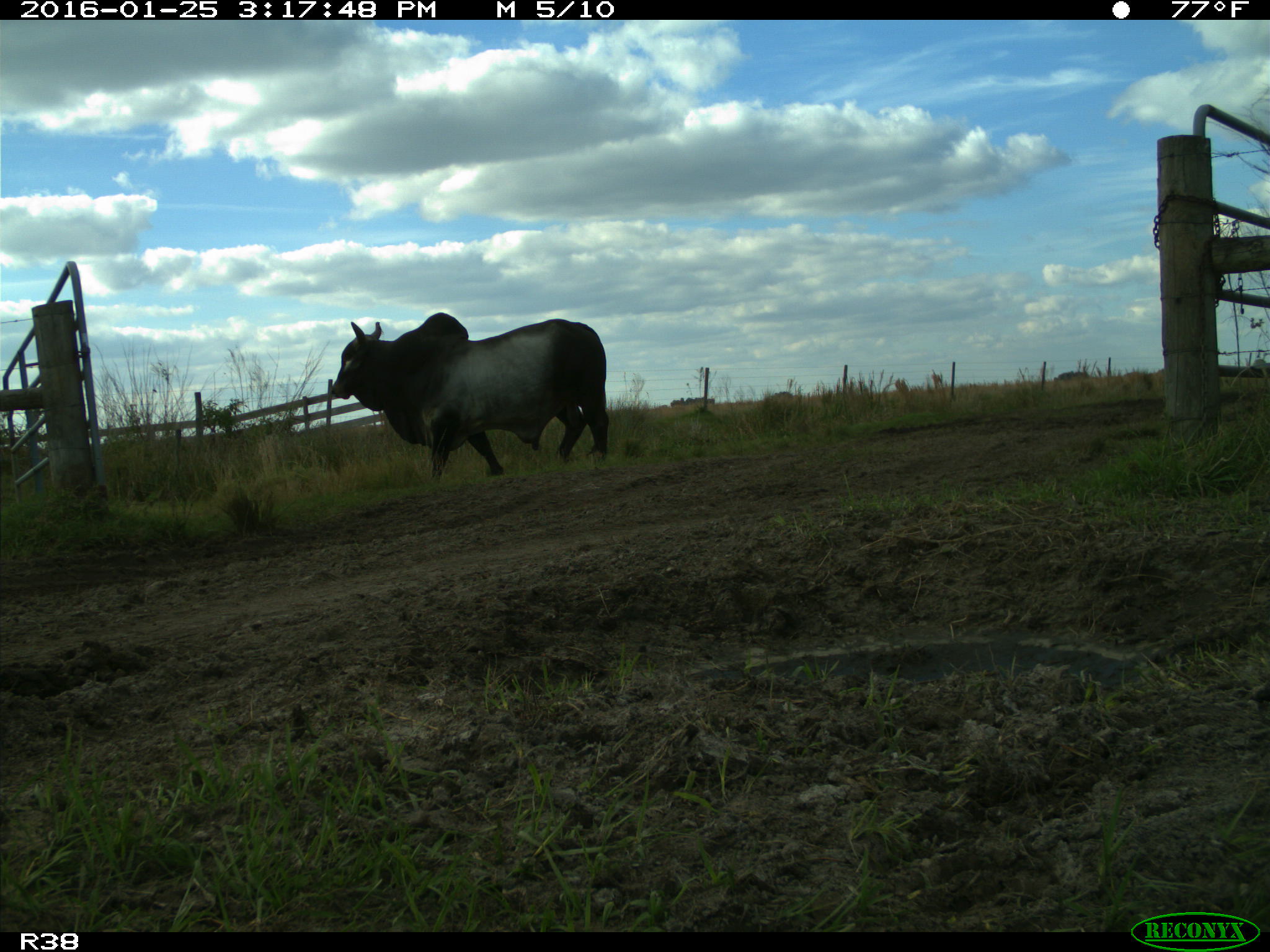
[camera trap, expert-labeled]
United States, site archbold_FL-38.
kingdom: Animalia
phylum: Chordata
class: Mammalia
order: Artiodactyla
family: Bovidae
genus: Bos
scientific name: Bos taurus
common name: domestic cow